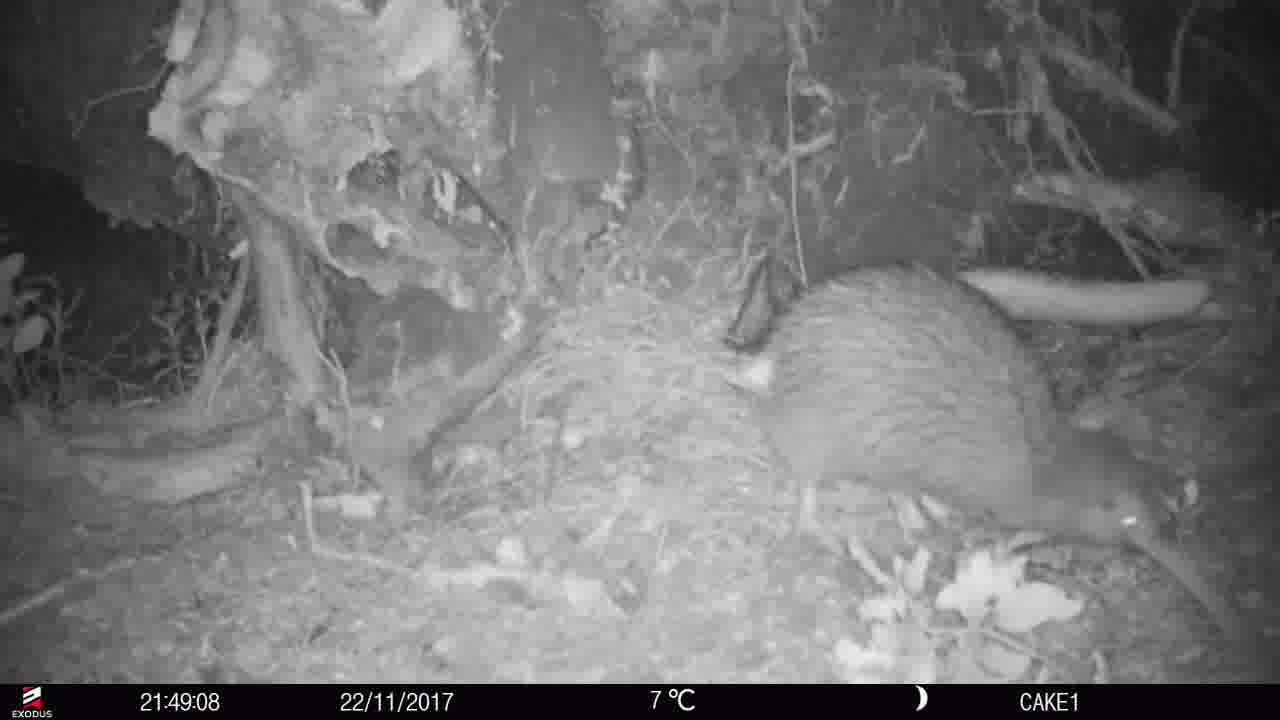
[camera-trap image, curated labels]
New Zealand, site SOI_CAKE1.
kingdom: Animalia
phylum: Chordata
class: Aves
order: Apterygiformes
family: Apterygidae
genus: Apteryx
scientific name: Apteryx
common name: kiwi